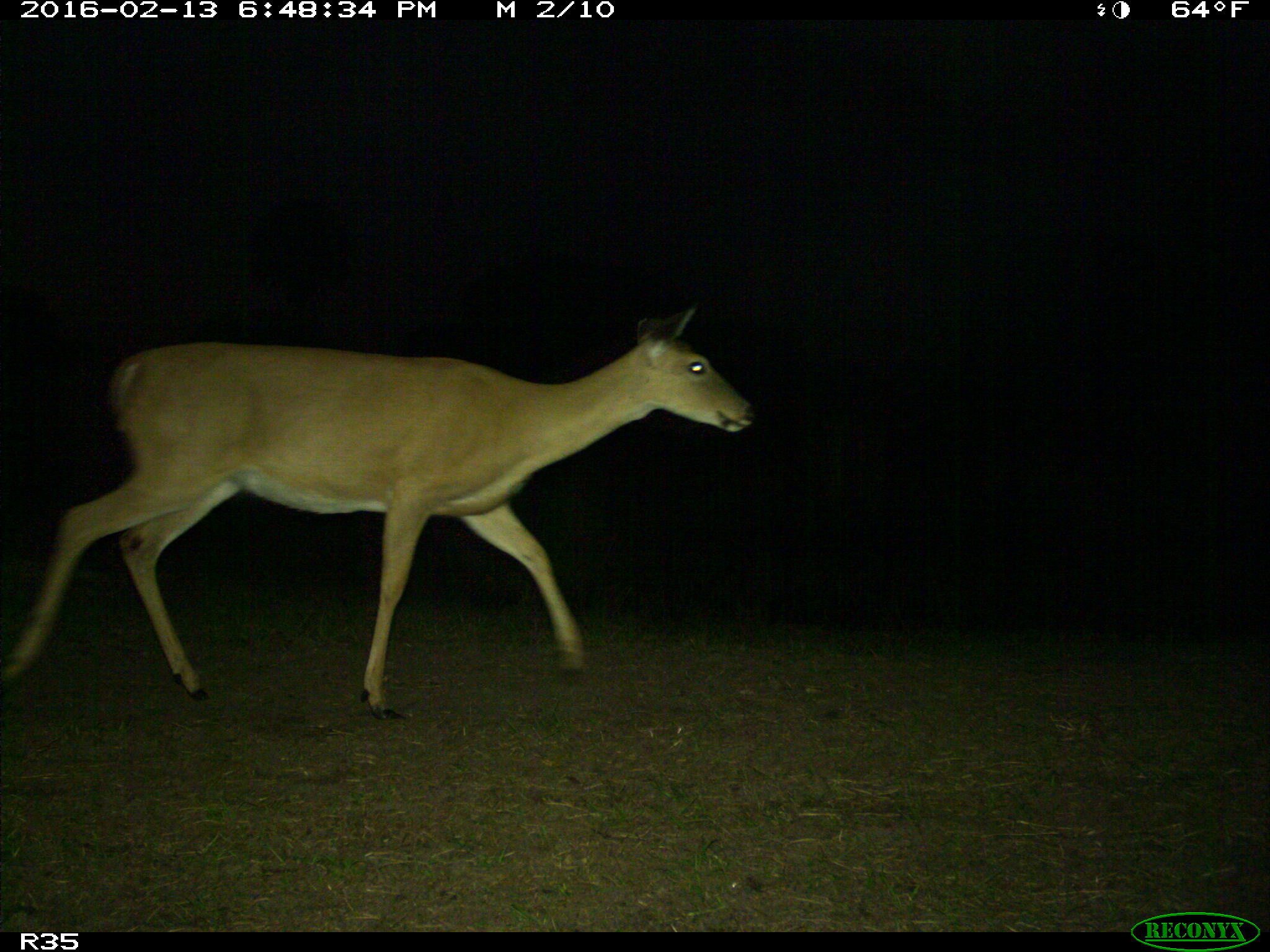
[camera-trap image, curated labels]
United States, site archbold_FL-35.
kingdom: Animalia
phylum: Chordata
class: Mammalia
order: Artiodactyla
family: Cervidae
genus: Odocoileus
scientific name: Odocoileus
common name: deer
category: unidentified deer